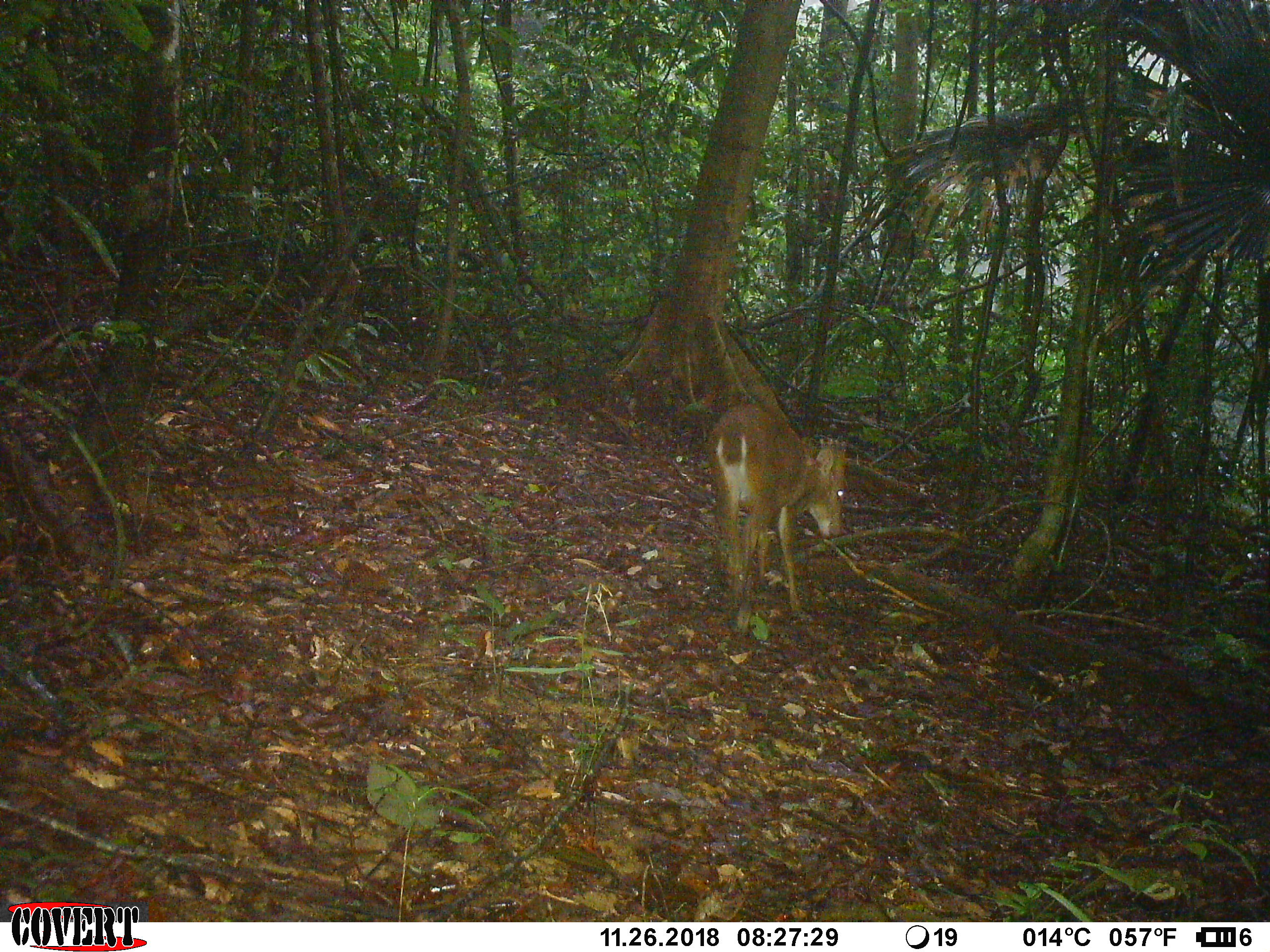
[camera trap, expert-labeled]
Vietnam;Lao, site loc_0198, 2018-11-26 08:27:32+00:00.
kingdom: Animalia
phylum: Chordata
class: Mammalia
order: Artiodactyla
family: Cervidae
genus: Muntiacus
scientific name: Muntiacus vuquangensis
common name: large-antlered muntjac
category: large antlered muntjac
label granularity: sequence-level